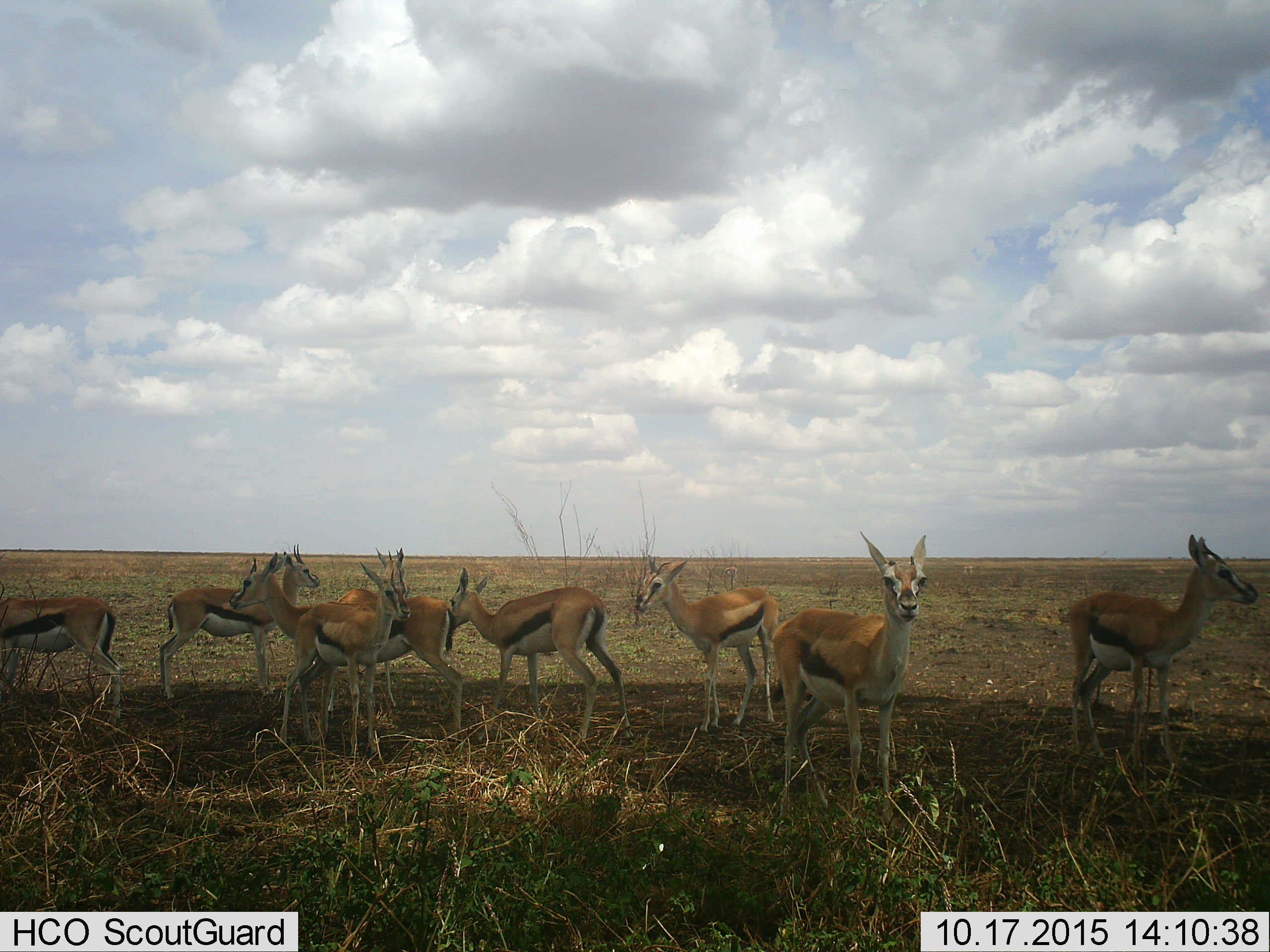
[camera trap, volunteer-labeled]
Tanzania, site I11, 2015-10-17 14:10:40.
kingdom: Animalia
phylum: Chordata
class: Mammalia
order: Artiodactyla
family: Bovidae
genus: Eudorcas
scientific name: Eudorcas thomsonii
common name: thomson's gazelle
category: gazellethomsons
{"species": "gazellethomsons (thomson's gazelle) (Eudorcas thomsonii)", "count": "8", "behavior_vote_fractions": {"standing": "100%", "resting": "0%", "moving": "0%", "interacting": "11%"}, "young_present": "11%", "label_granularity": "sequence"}